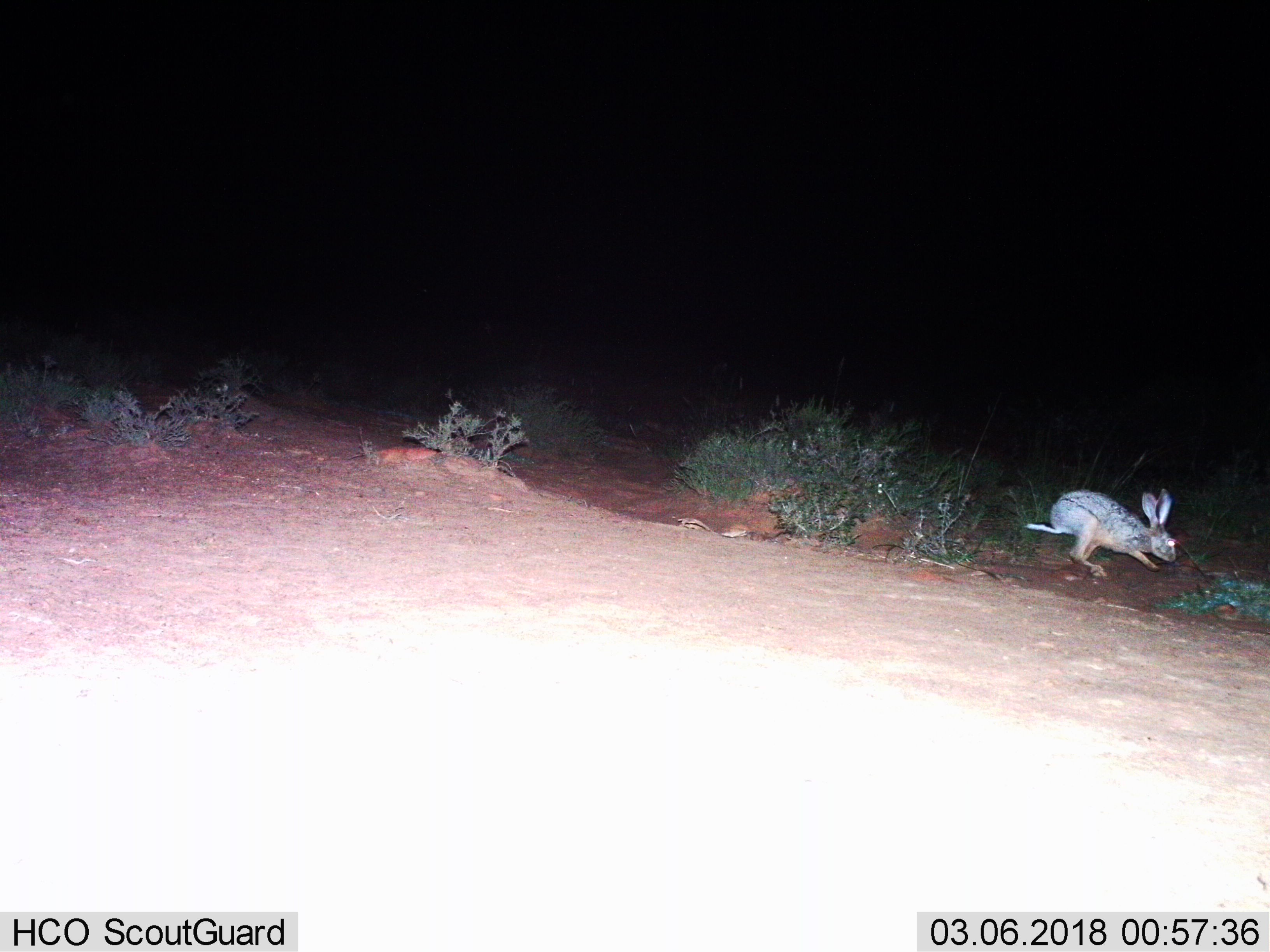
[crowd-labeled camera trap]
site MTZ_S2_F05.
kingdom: Animalia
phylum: Chordata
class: Mammalia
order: Lagomorpha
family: Leporidae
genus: Lepus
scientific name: Lepus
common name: hare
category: hareunknown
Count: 1.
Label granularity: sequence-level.